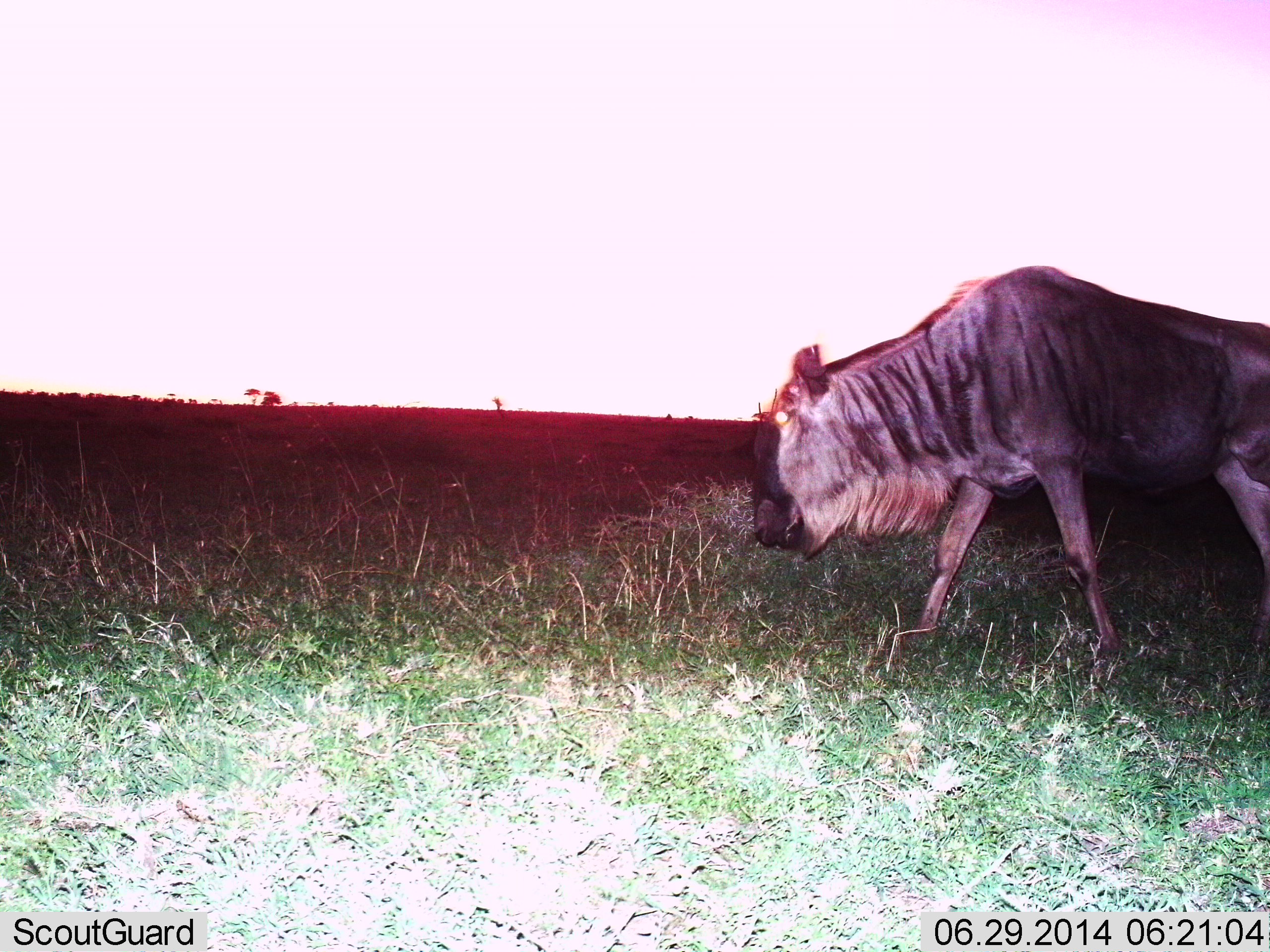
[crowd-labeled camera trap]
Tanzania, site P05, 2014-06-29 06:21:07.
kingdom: Animalia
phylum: Chordata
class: Mammalia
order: Artiodactyla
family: Bovidae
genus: Connochaetes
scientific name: Connochaetes taurinus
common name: blue wildebeest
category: wildebeest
Wildebeest (blue wildebeest) (Connochaetes taurinus), count 1. Behavior (volunteer vote fractions): standing 10%, resting 0%, moving 90%, interacting 0%. Young present (vote fraction): 0%. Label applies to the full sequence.